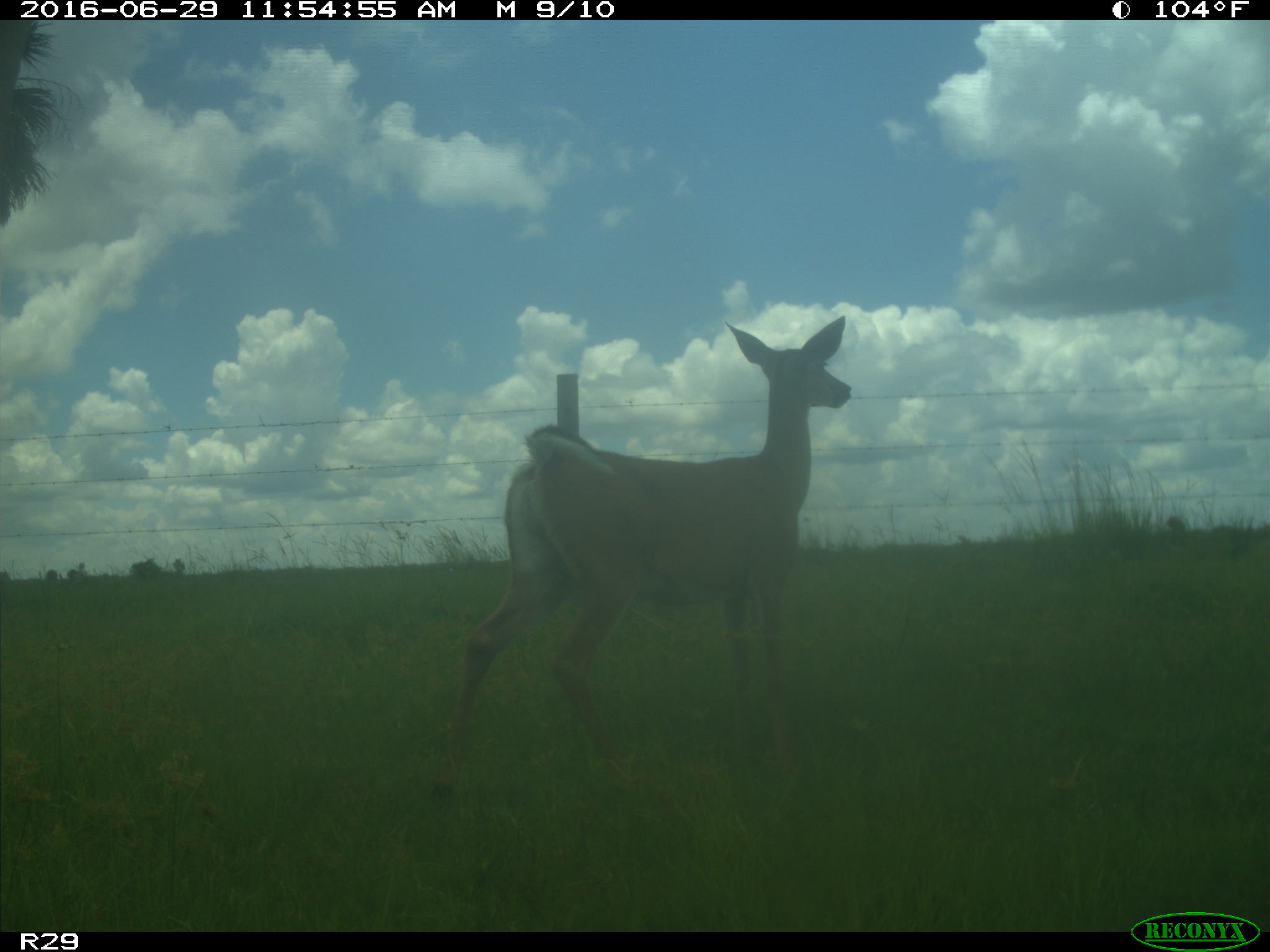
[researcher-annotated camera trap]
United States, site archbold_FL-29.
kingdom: Animalia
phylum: Chordata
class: Mammalia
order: Artiodactyla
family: Cervidae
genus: Odocoileus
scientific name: Odocoileus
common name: deer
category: unidentified deer